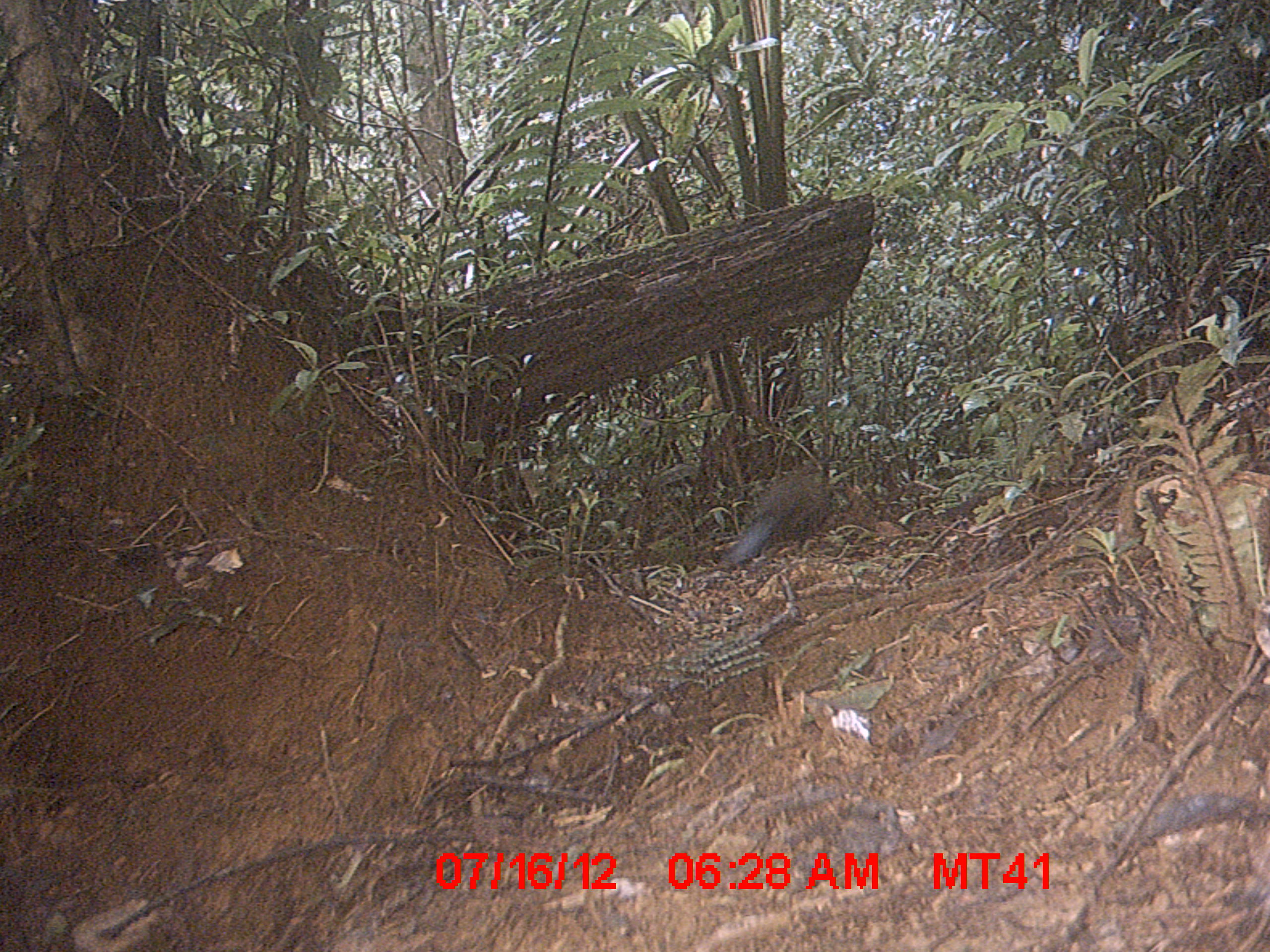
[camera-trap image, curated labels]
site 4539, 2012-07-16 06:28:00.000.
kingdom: Animalia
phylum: Chordata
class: Aves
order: Cuculiformes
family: Cuculidae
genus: Coua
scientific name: Coua serriana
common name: red-breasted coua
Coua serriana (red-breasted coua), count 1.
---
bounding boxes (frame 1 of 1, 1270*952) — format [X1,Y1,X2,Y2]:
coua serriana: [721,459,830,566]